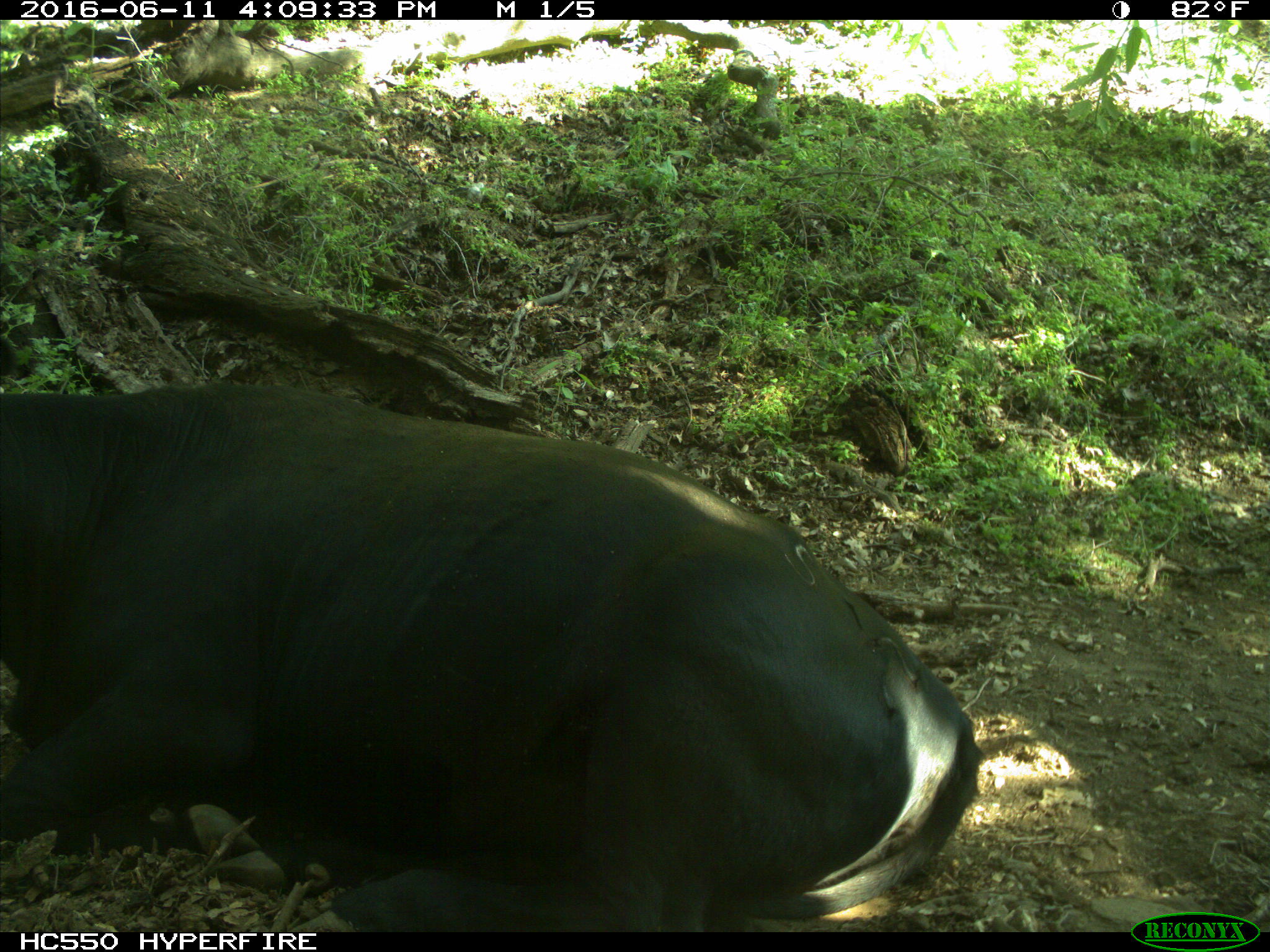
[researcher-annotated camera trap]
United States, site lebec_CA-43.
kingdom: Animalia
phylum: Chordata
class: Mammalia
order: Artiodactyla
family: Bovidae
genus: Bos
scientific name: Bos taurus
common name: domestic cow